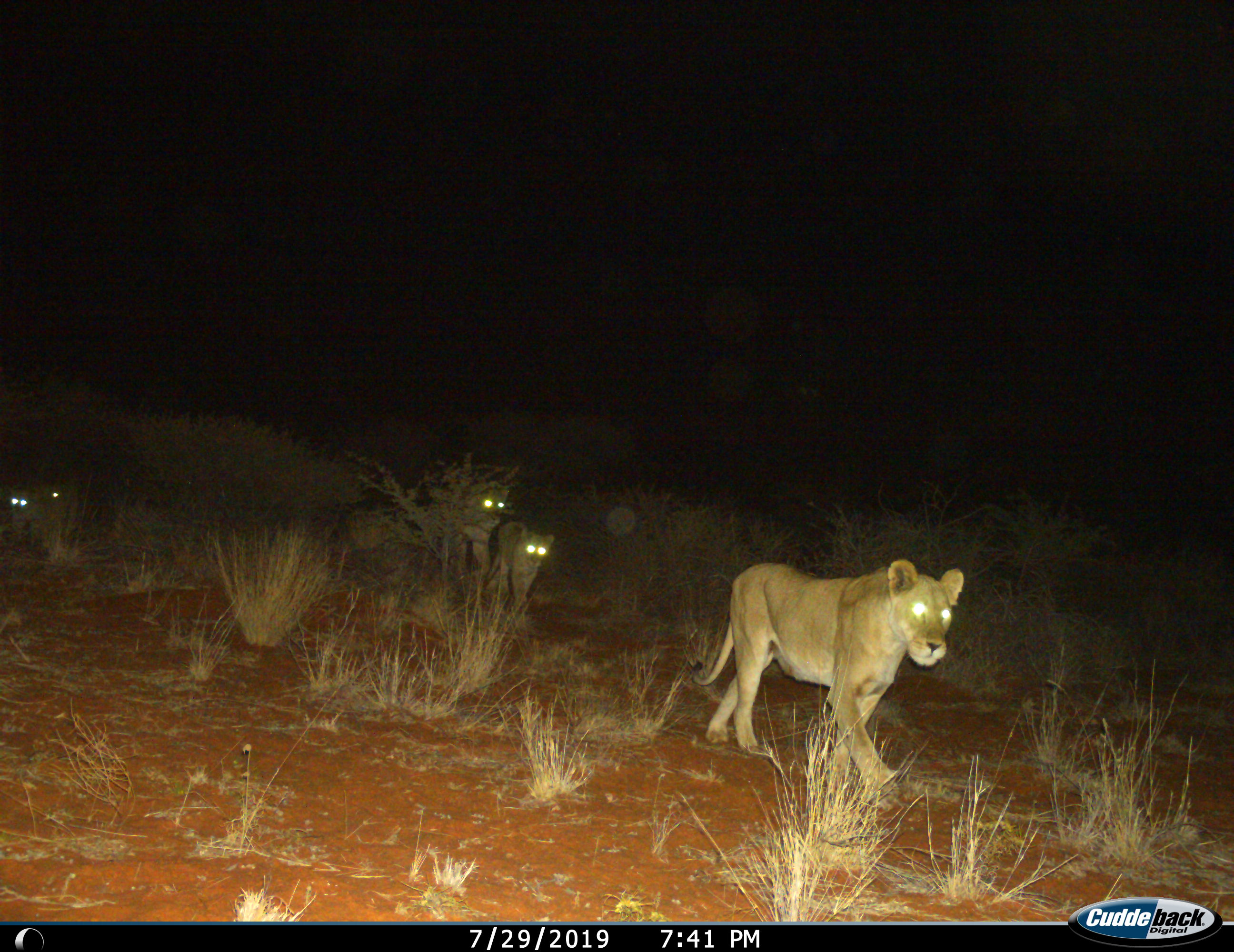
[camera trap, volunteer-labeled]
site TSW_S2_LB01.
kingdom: Animalia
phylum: Chordata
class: Mammalia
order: Carnivora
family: Felidae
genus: Panthera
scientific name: Panthera leo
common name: lion cub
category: lioncub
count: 3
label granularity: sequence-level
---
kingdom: Animalia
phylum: Chordata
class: Mammalia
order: Carnivora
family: Felidae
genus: Panthera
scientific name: Panthera leo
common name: lion female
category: lionfemale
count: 2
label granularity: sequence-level